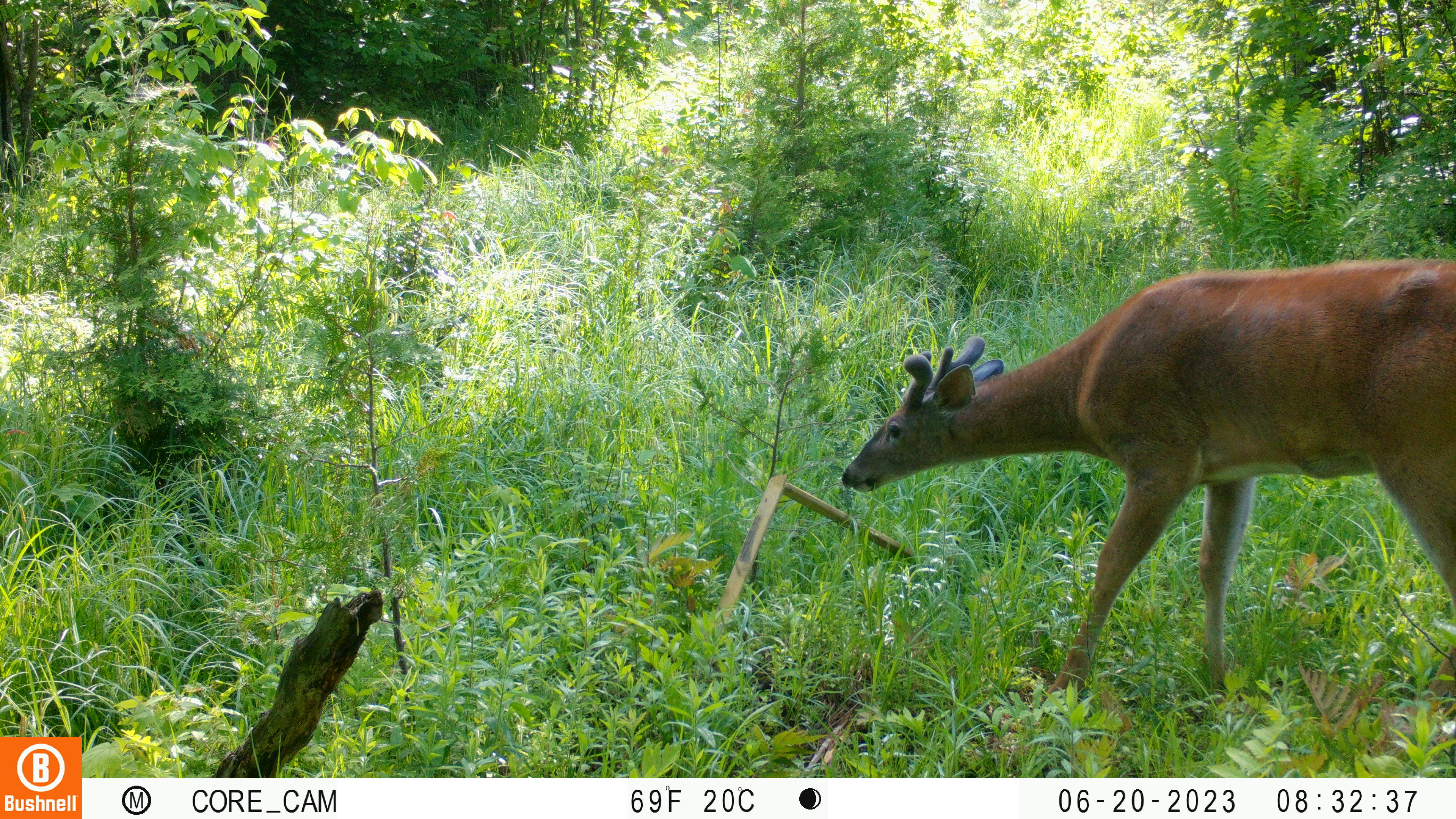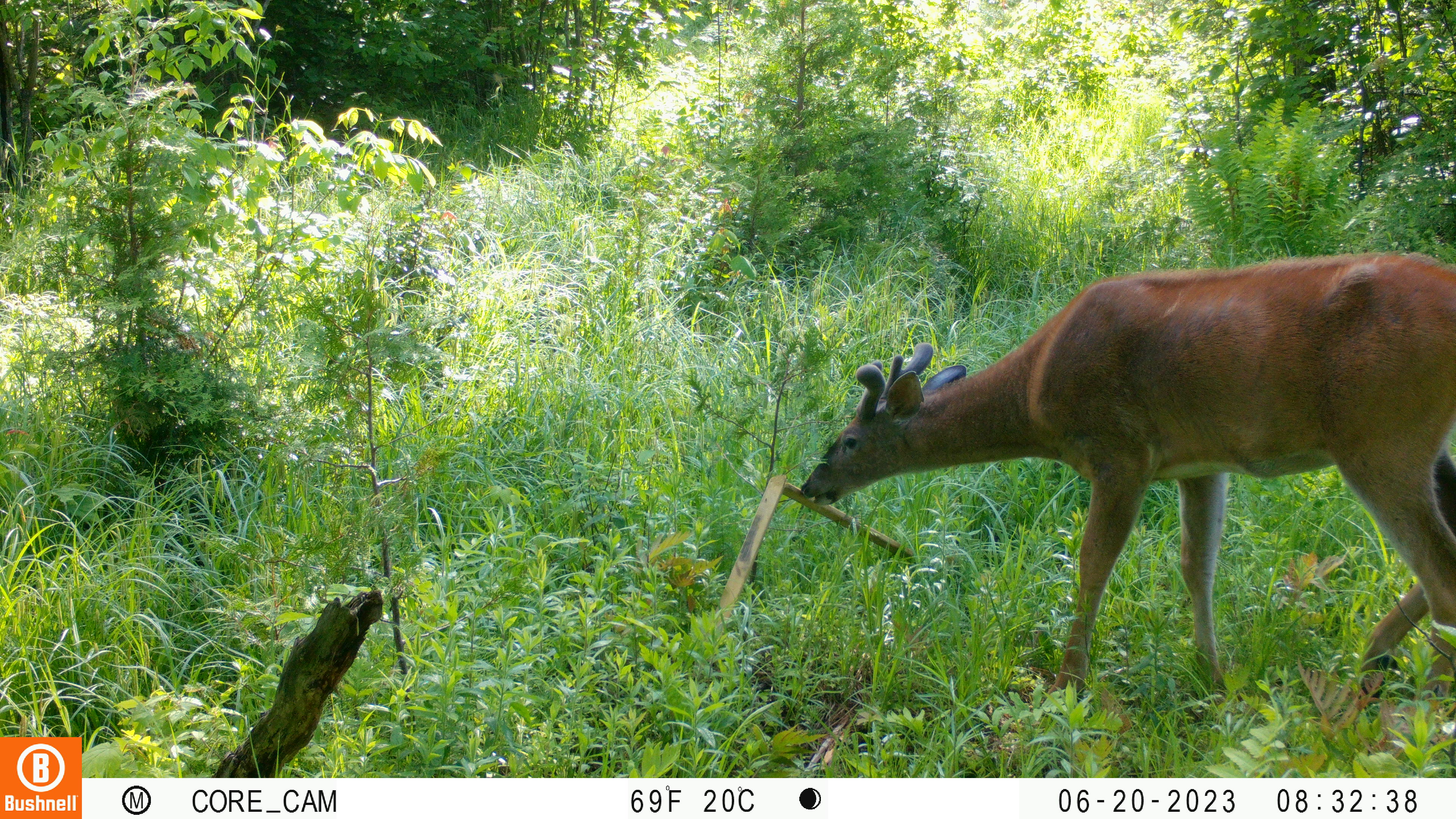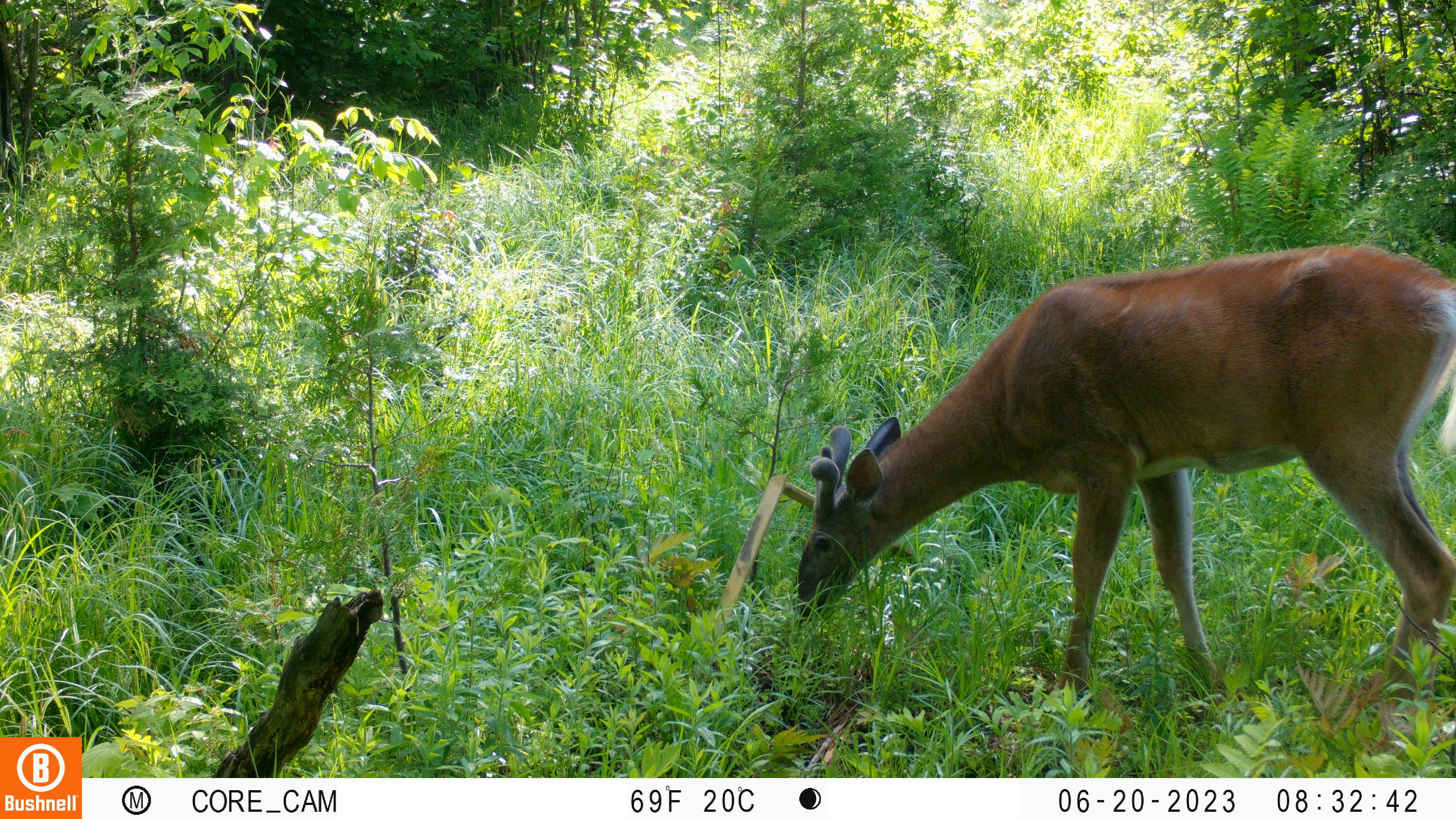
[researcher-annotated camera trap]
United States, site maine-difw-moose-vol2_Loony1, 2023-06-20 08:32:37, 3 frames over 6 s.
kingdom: Animalia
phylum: Chordata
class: Mammalia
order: Artiodactyla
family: Cervidae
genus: Odocoileus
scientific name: Odocoileus virginianus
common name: white-tailed deer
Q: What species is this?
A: White-tailed deer (Odocoileus virginianus).